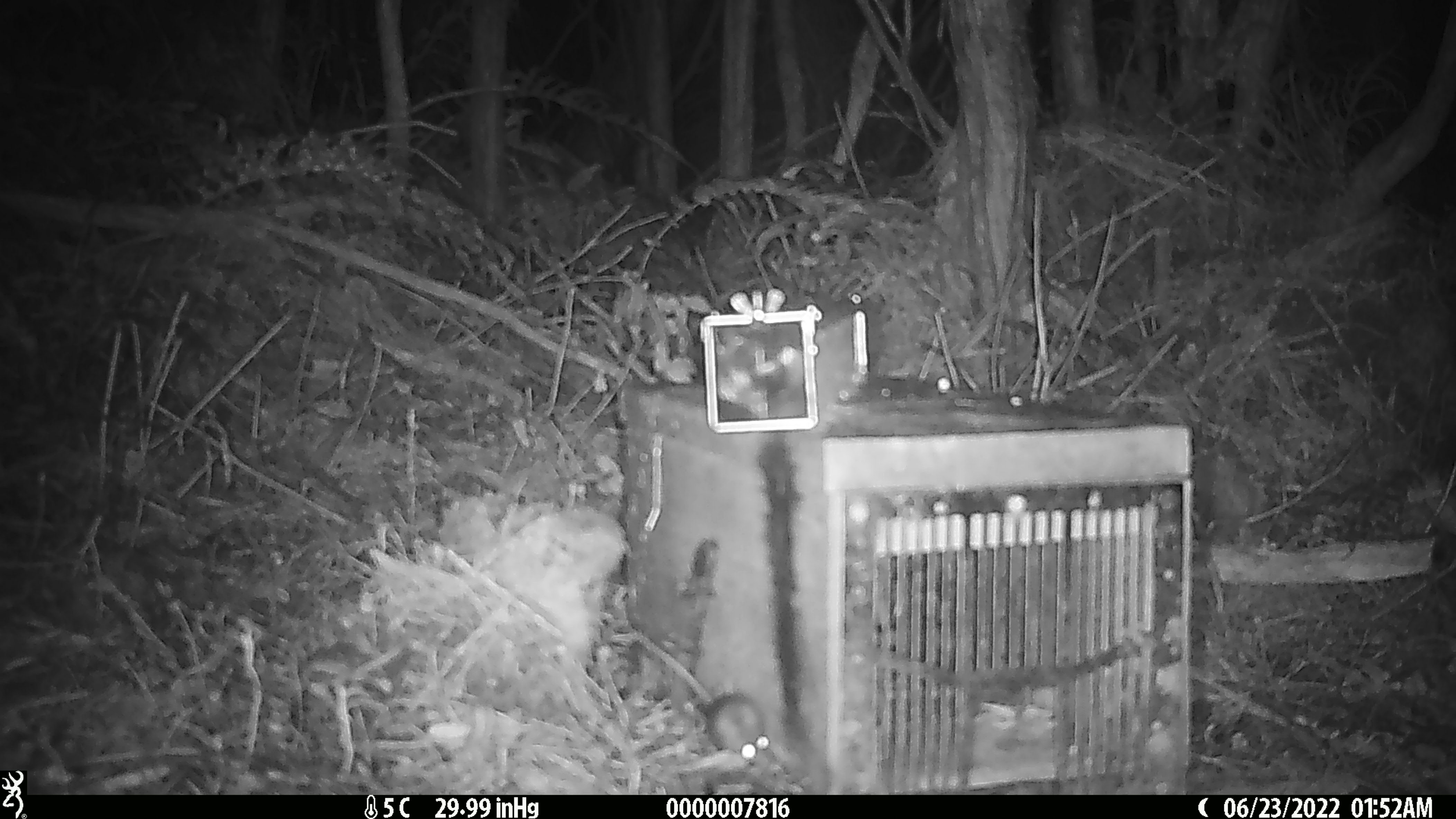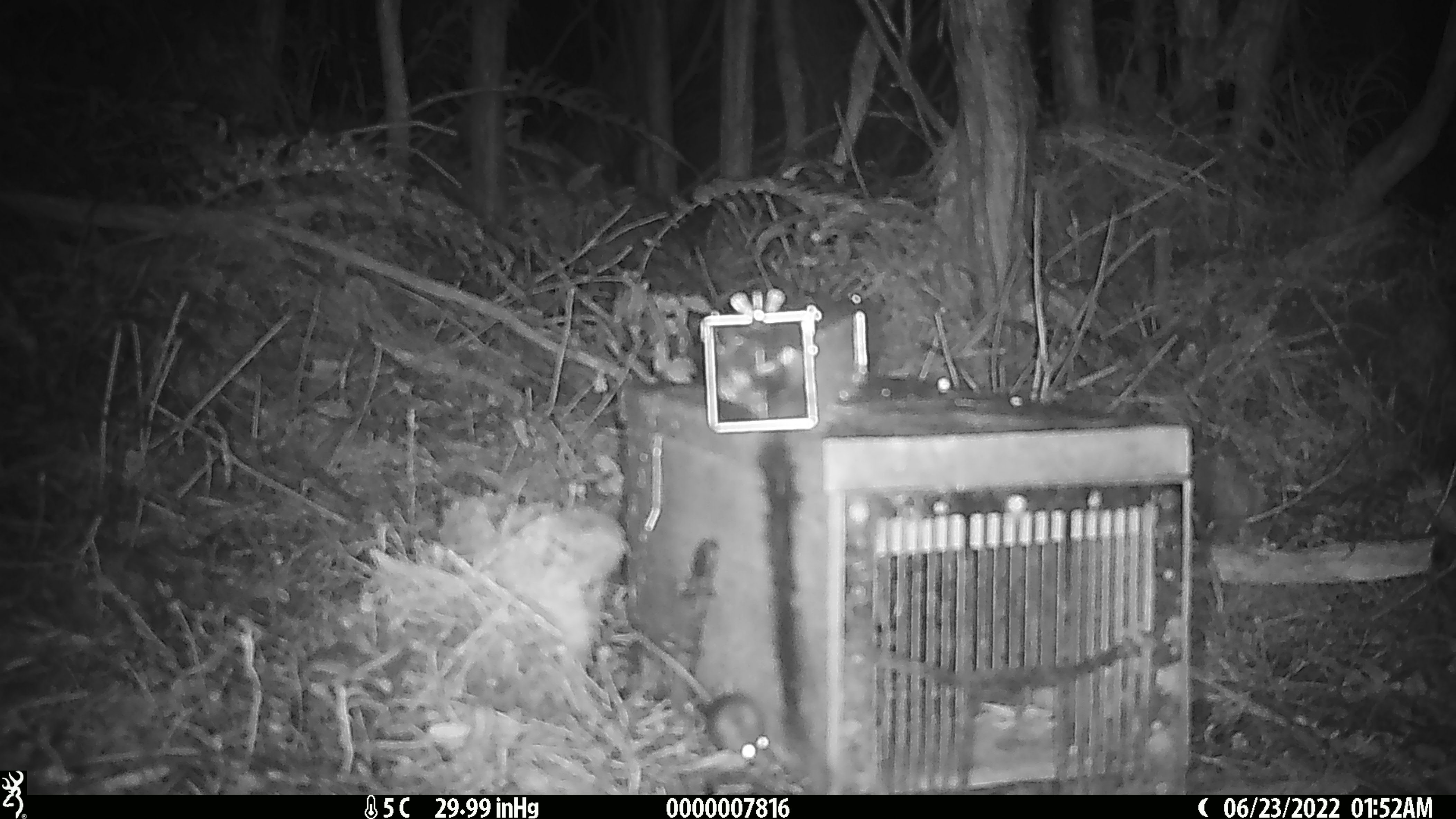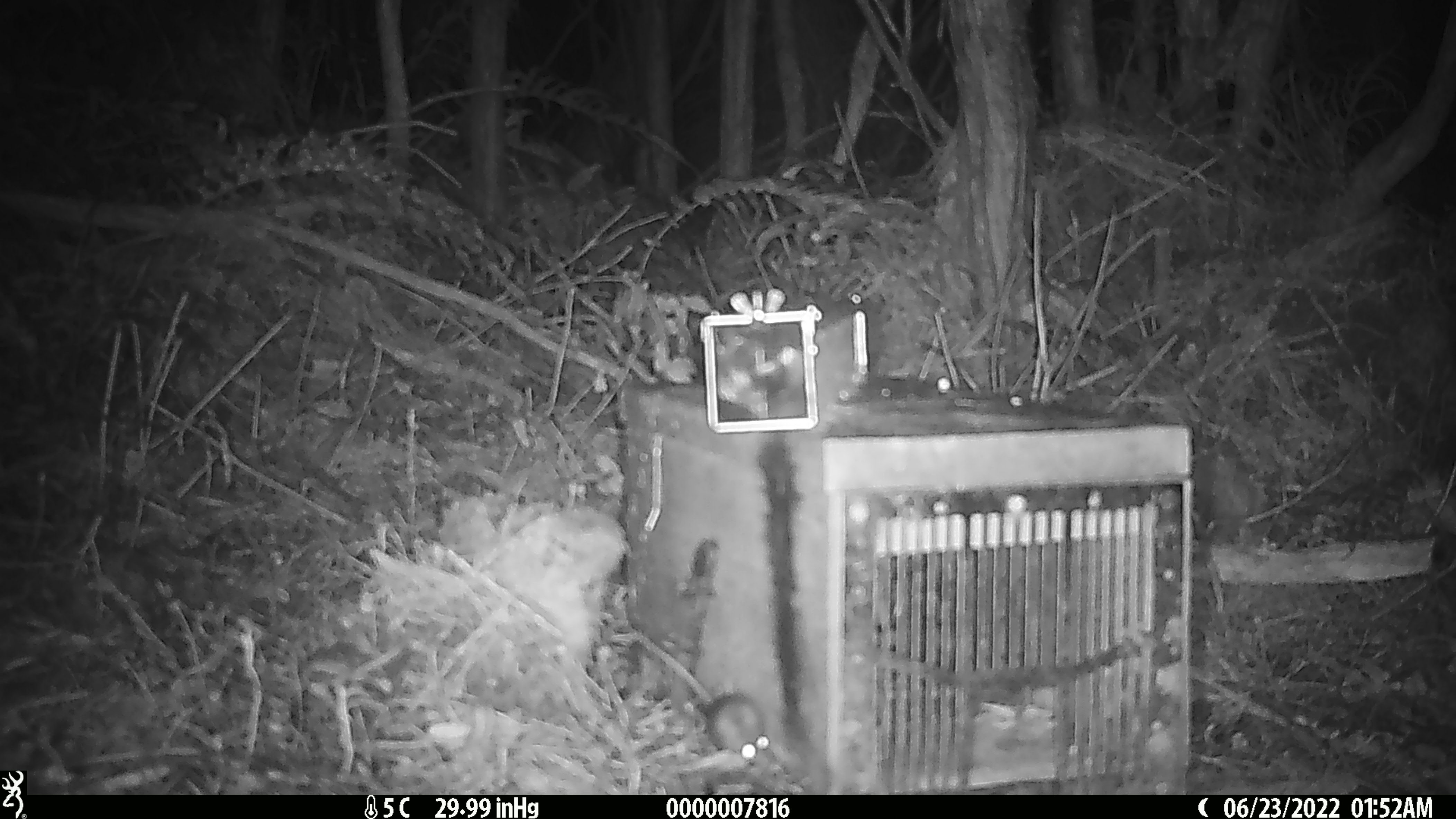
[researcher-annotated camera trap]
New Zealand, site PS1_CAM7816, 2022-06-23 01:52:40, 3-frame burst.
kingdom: Animalia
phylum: Chordata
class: Mammalia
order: Rodentia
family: Muridae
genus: Mus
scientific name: Mus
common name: mouse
Mouse (Mus).